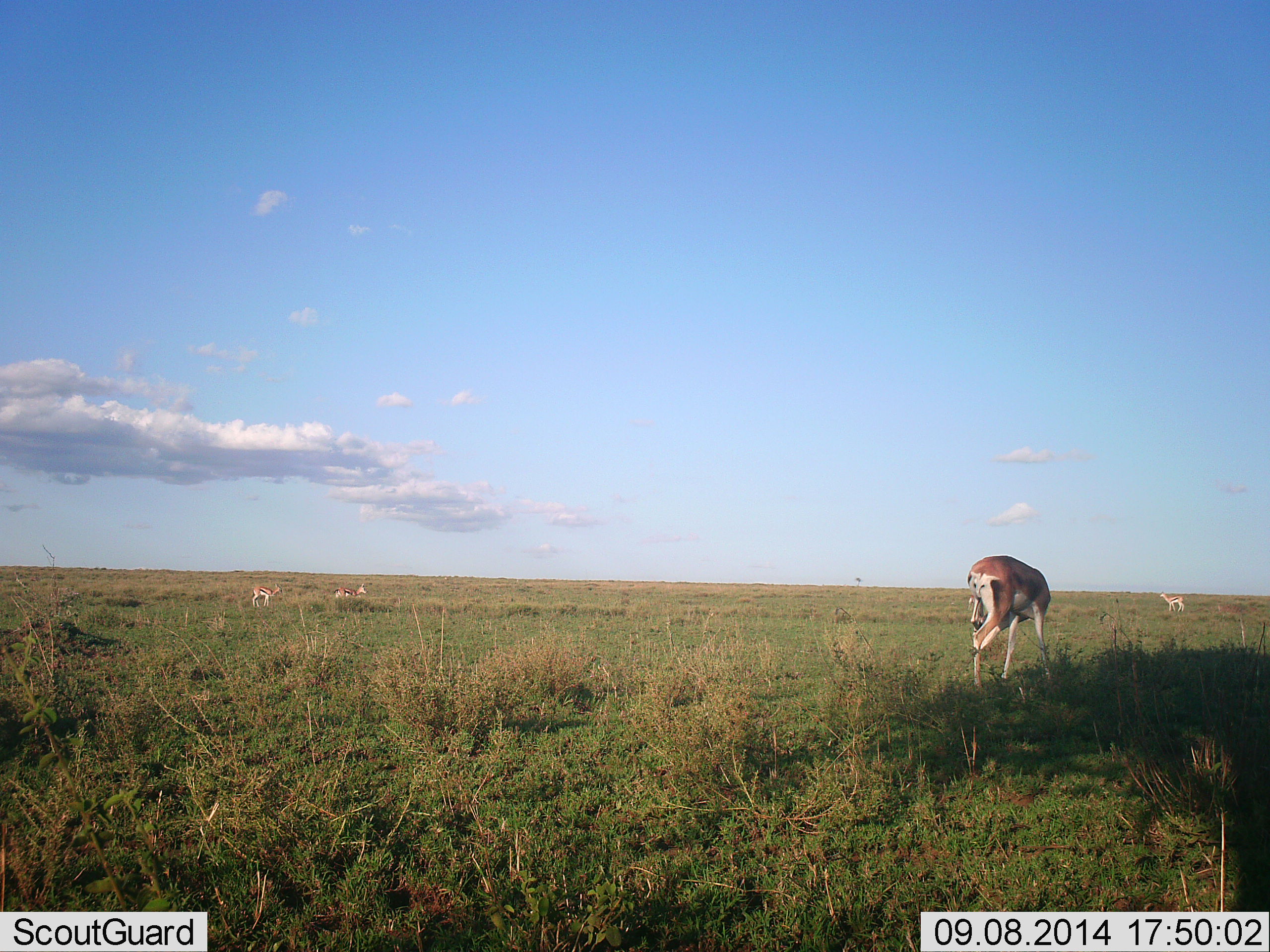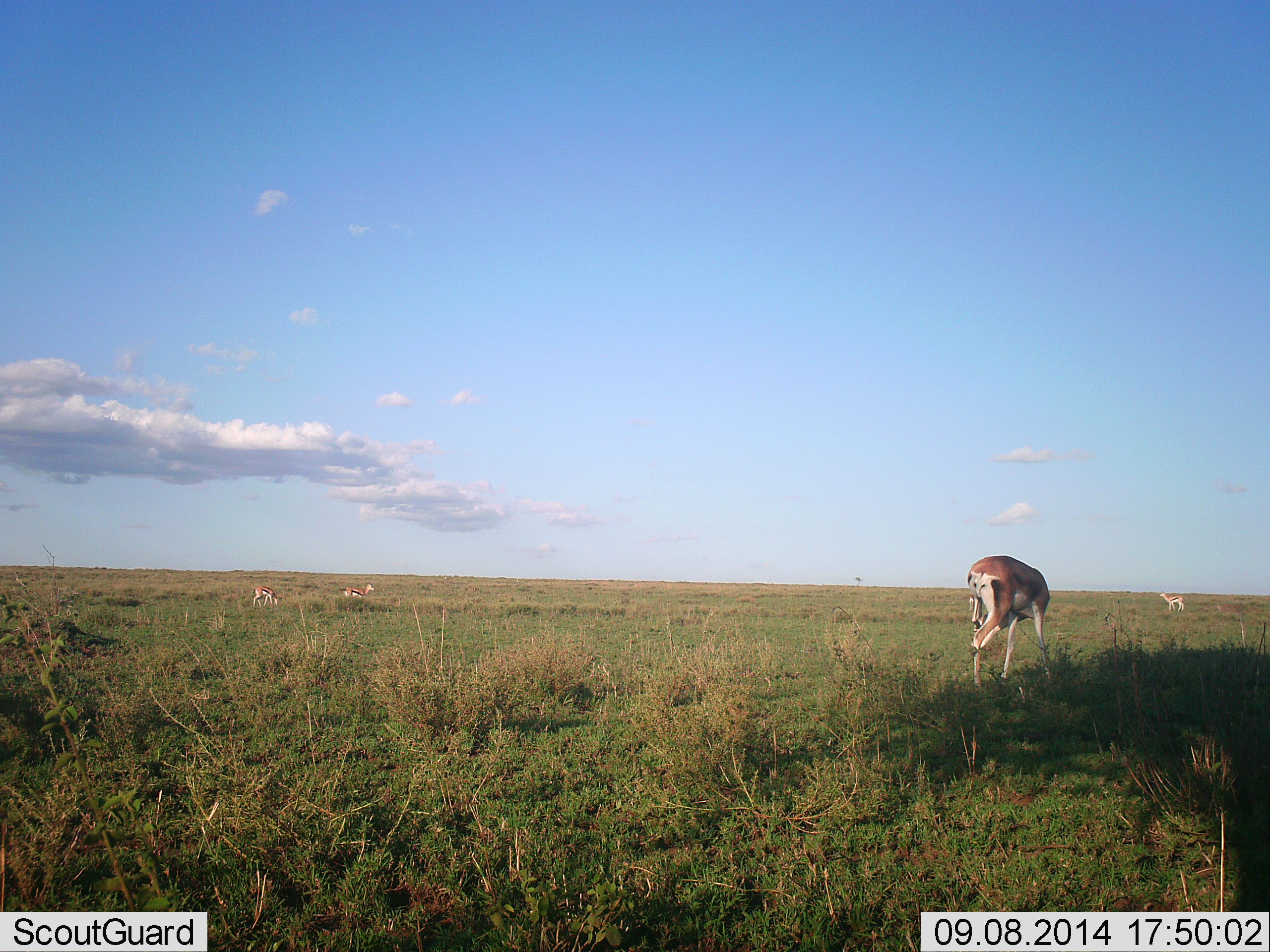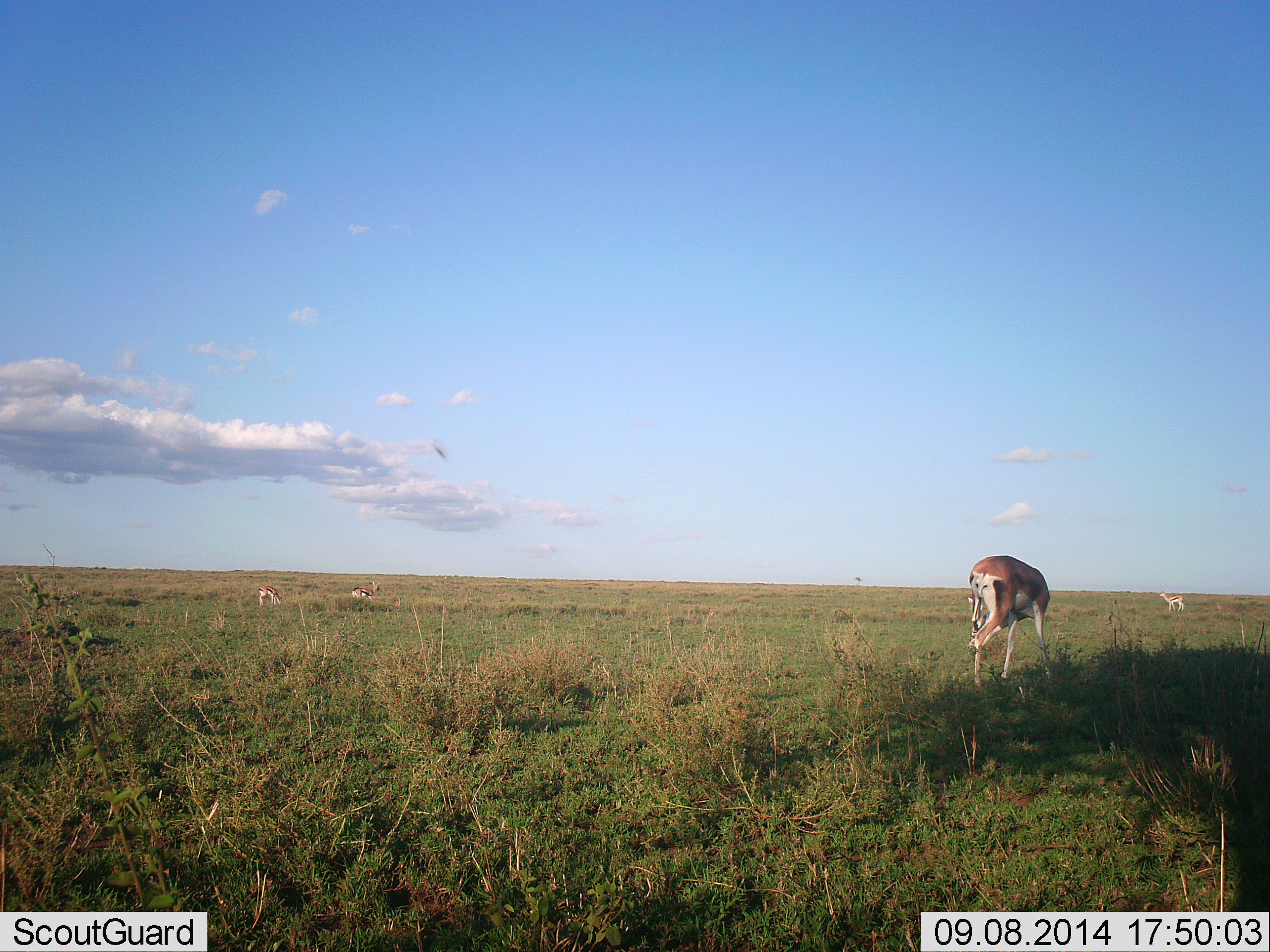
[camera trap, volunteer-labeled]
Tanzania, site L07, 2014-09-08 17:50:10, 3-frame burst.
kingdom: Animalia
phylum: Chordata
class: Mammalia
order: Artiodactyla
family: Bovidae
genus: Nanger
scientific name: Nanger granti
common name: grant's gazelle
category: gazellegrants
Gazellegrants (grant's gazelle) (Nanger granti), count 4. Behavior (volunteer vote fractions): standing 83%, resting 0%, moving 25%, interacting 0%. Young present (vote fraction): 0%. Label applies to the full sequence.